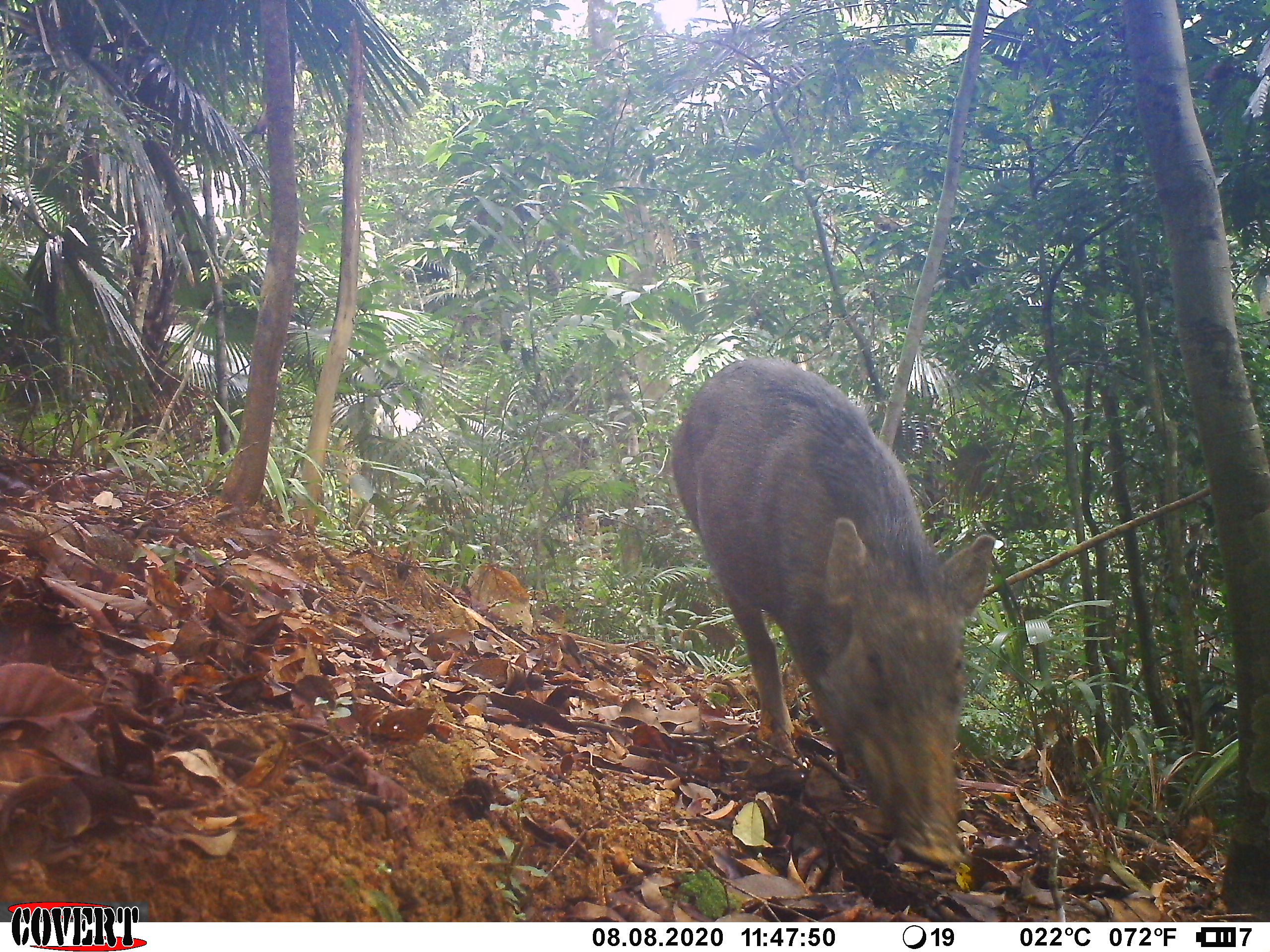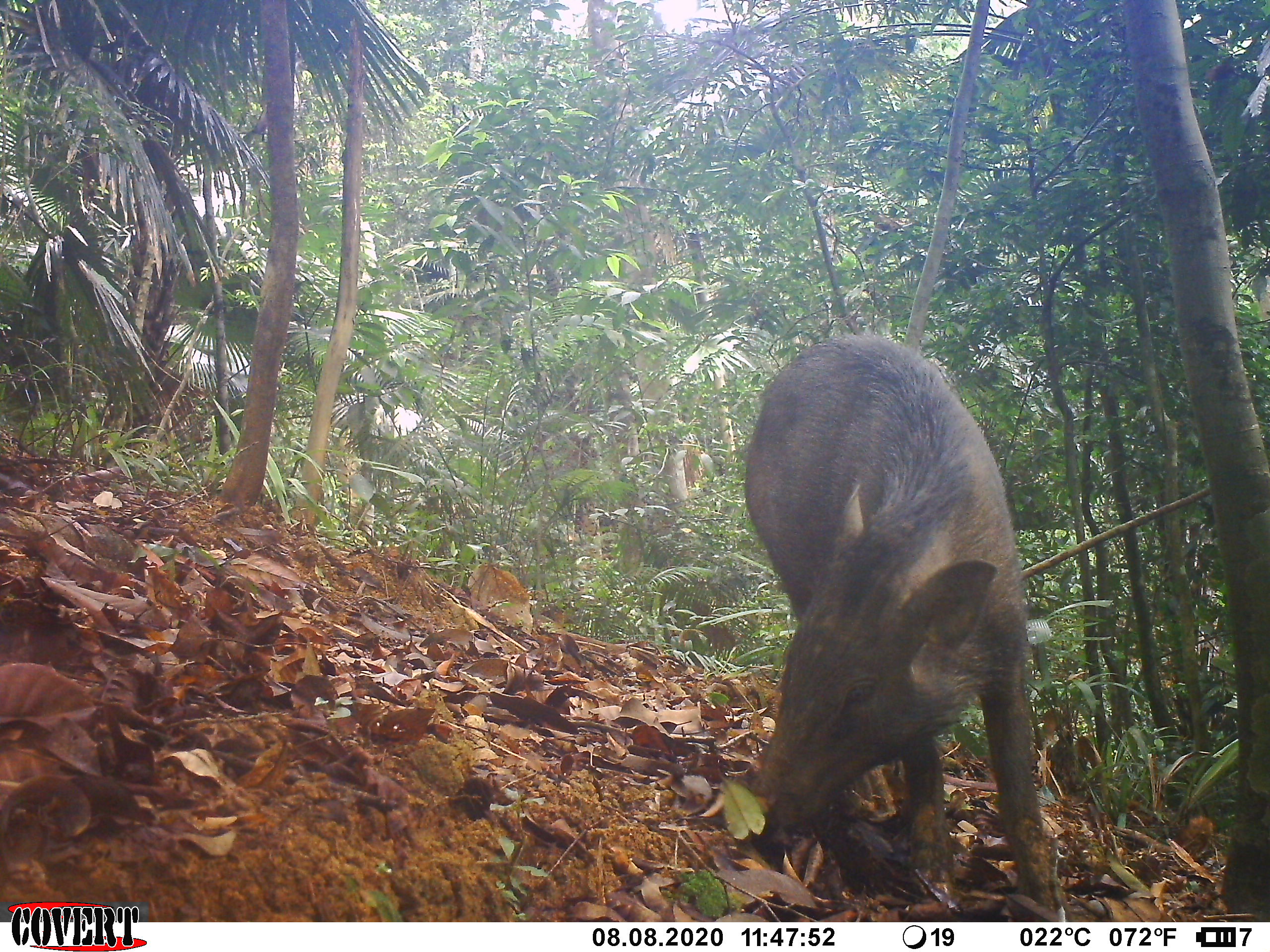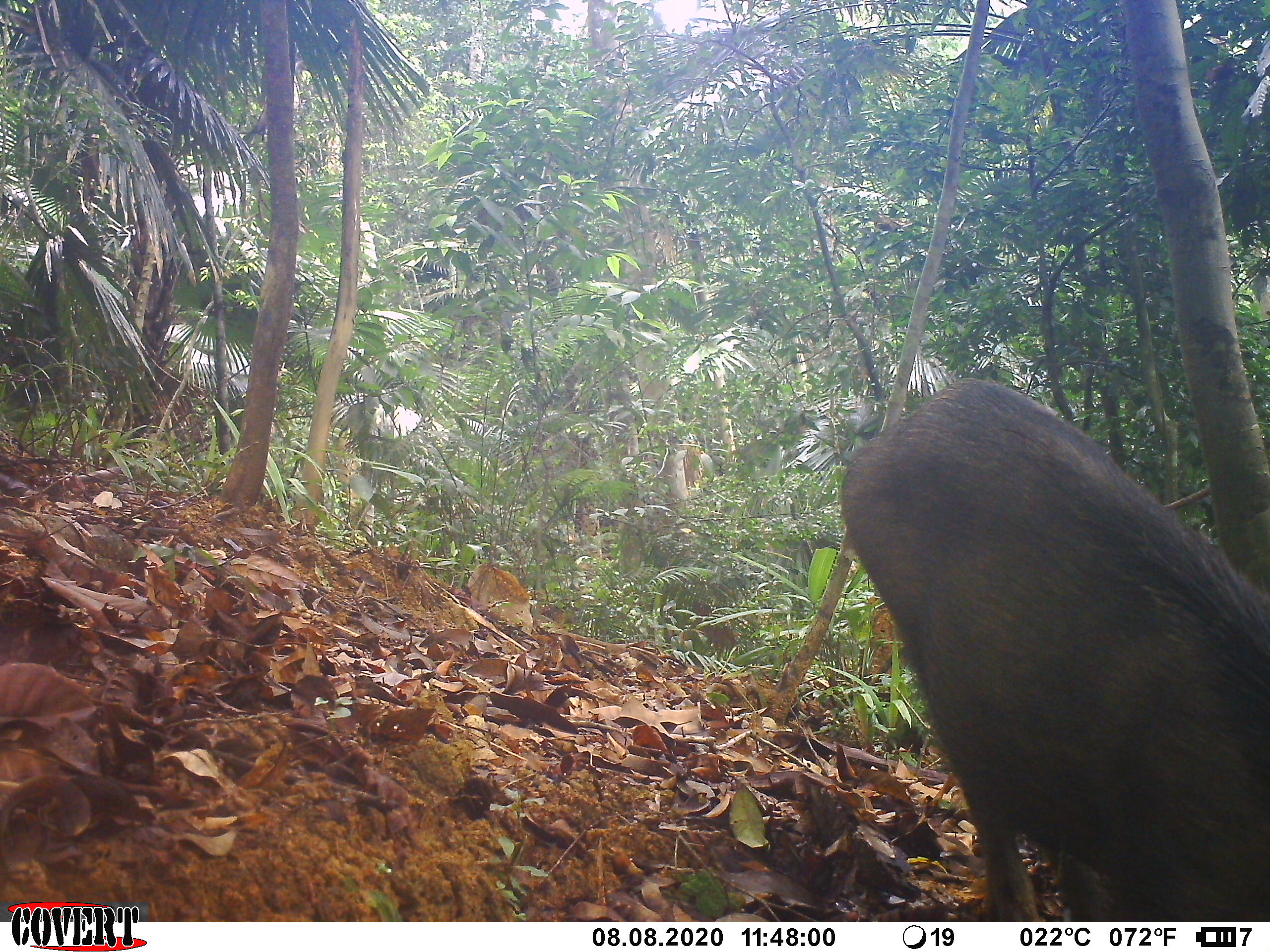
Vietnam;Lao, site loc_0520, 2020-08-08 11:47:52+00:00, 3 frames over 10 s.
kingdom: Animalia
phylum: Chordata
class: Mammalia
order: Artiodactyla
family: Suidae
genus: Sus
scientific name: Sus scrofa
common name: eurasian wild pig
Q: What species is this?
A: Eurasian wild pig (Sus scrofa).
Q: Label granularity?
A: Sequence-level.